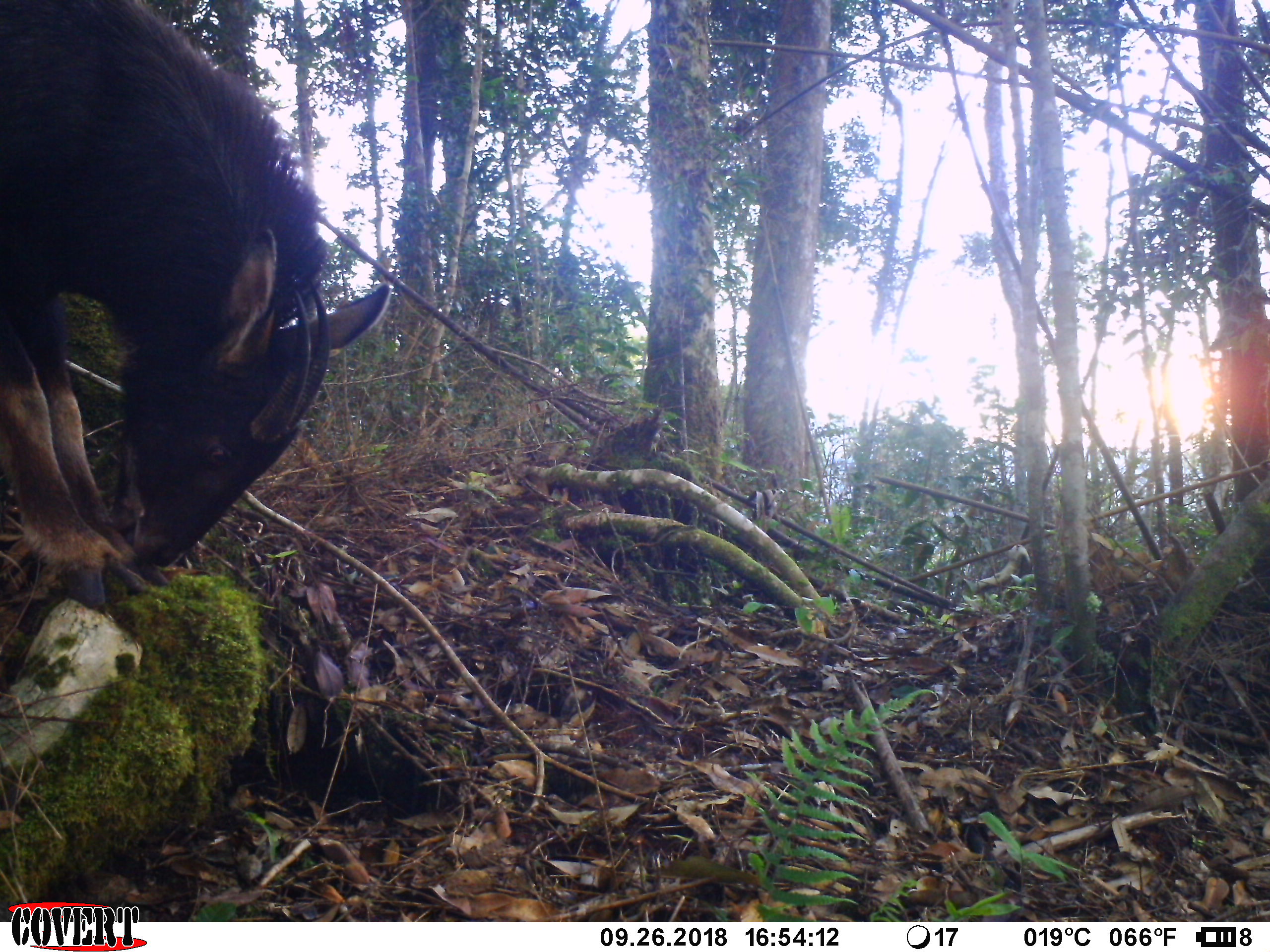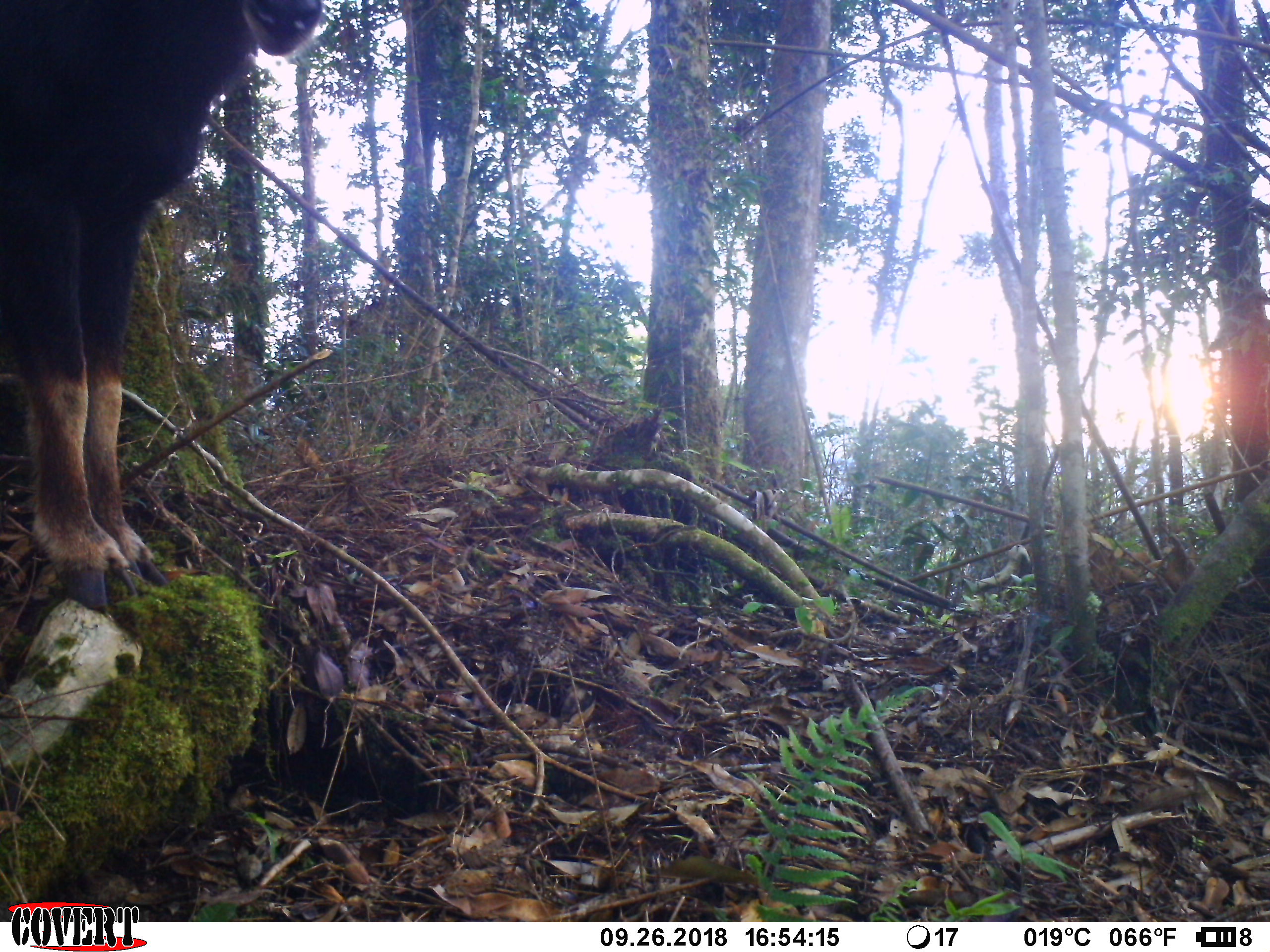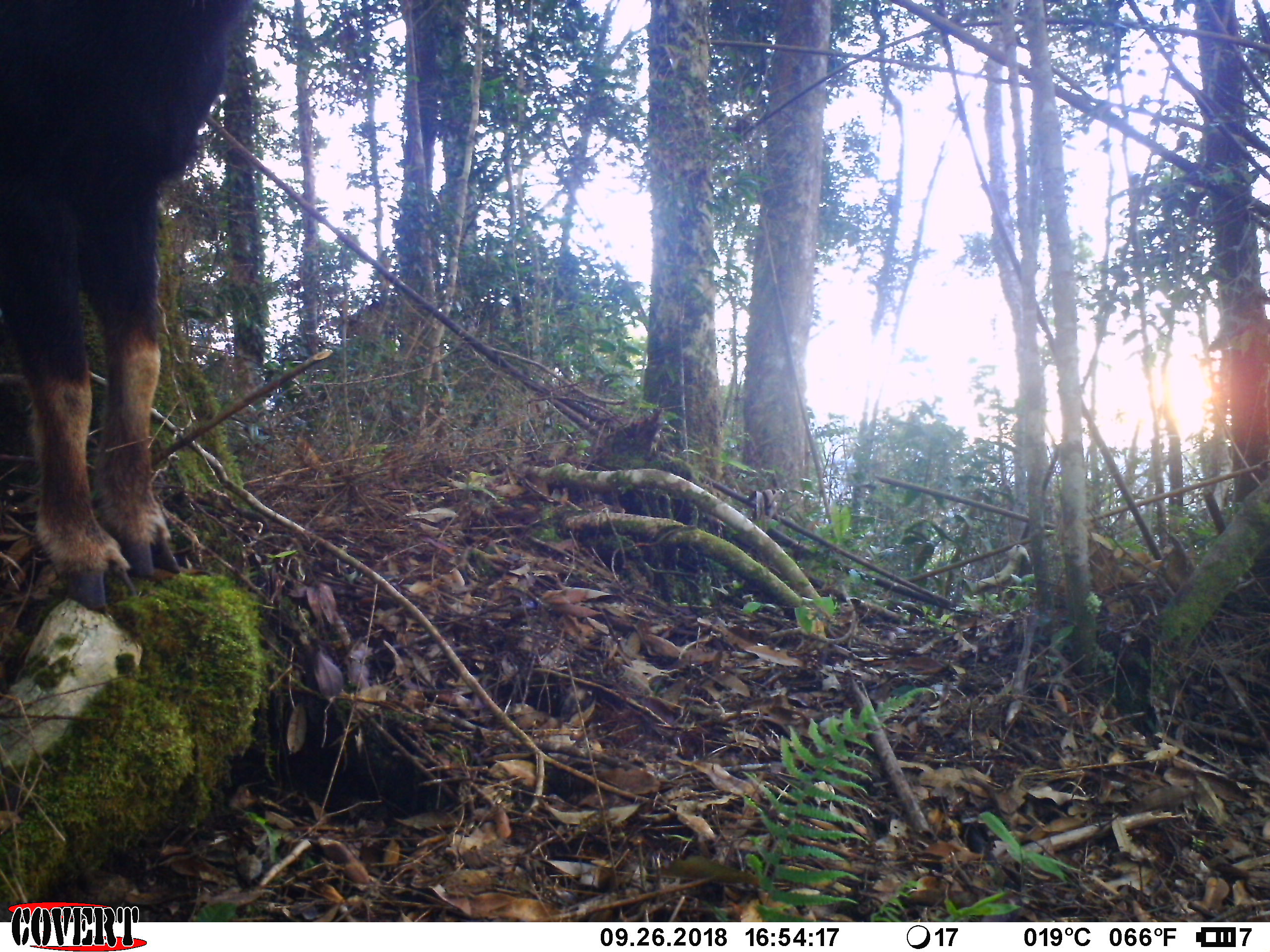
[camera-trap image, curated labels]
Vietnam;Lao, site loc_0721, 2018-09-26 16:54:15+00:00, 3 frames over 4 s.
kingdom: Animalia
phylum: Chordata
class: Mammalia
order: Artiodactyla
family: Bovidae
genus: Capricornis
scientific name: Capricornis sumatraensis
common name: chinese serow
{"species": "chinese serow (Capricornis sumatraensis)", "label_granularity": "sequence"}